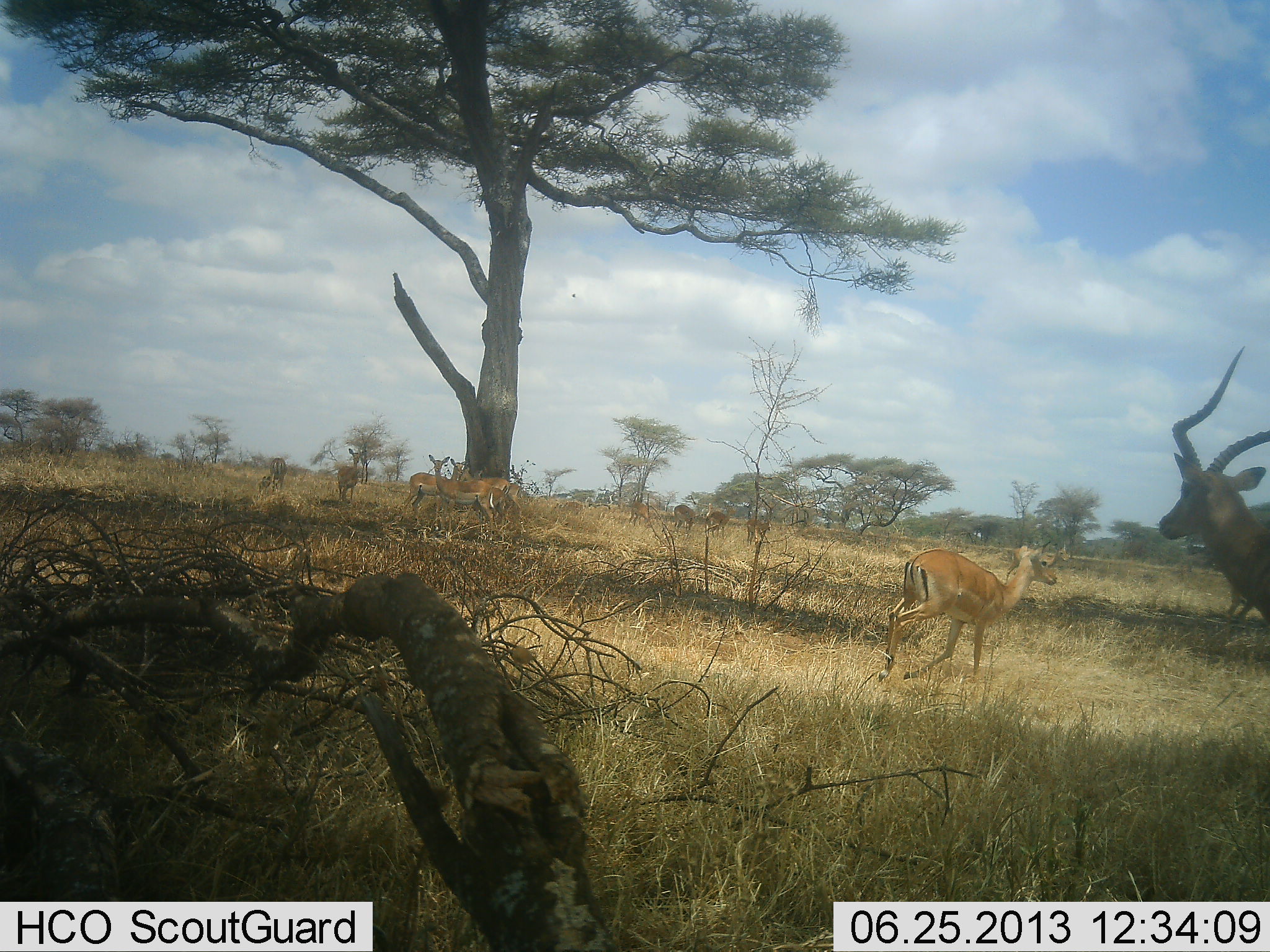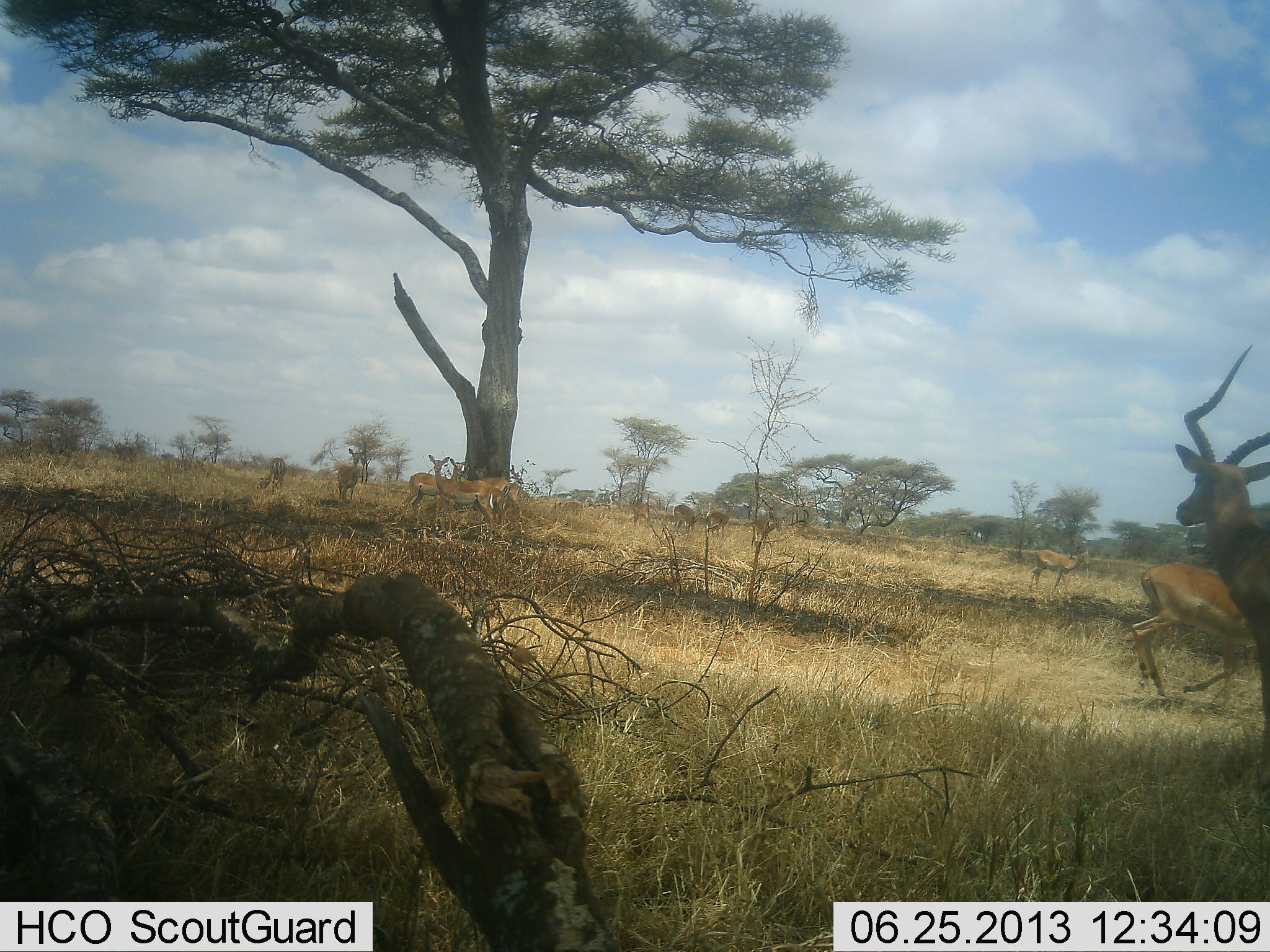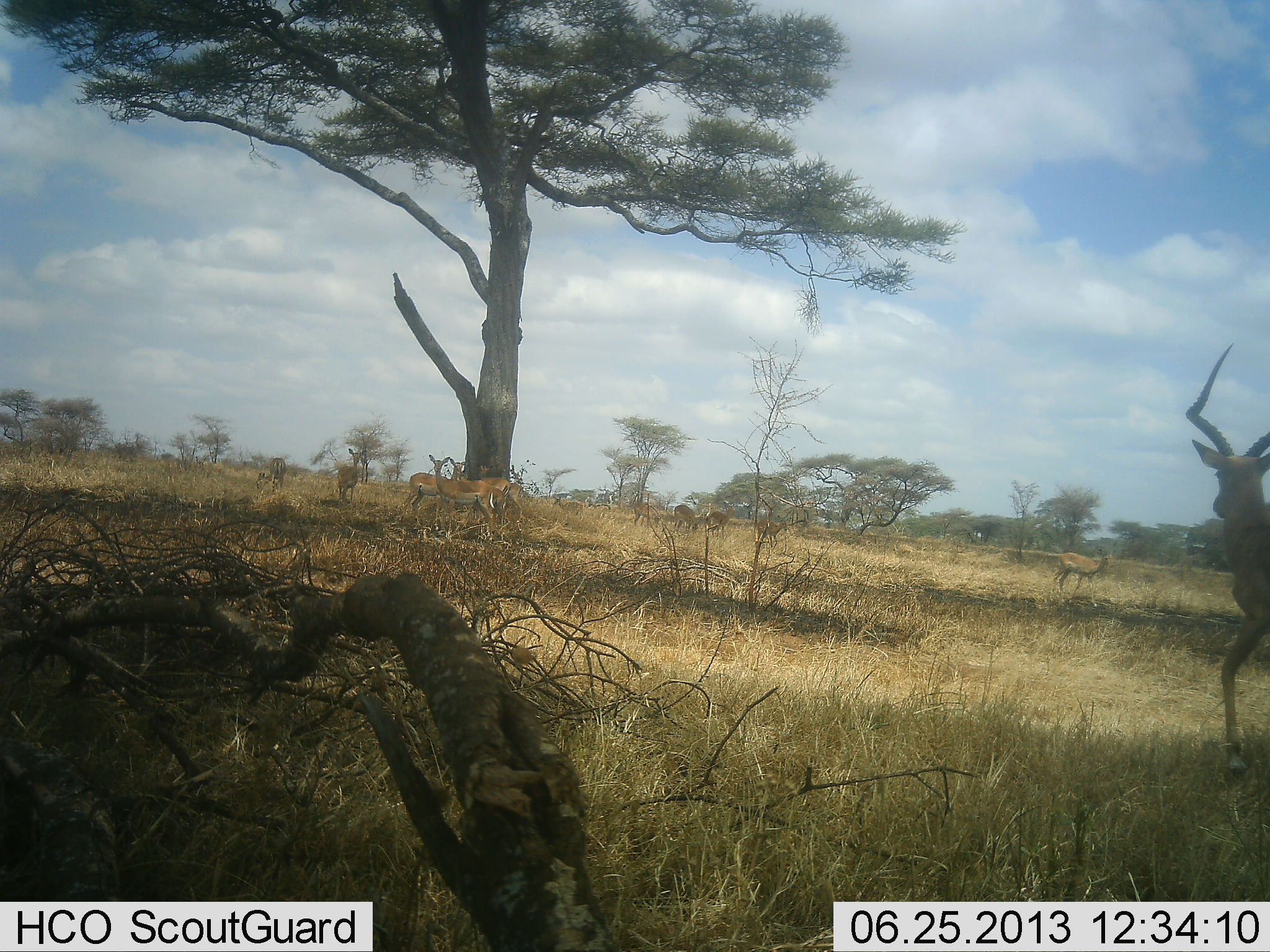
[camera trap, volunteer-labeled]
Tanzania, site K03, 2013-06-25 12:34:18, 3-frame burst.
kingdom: Animalia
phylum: Chordata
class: Mammalia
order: Artiodactyla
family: Bovidae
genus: Aepyceros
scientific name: Aepyceros melampus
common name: impala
Impala (Aepyceros melampus), count 11-50. Behavior (volunteer vote fractions): standing 91%, resting 0%, moving 64%, interacting 9%. Young present (vote fraction): 0%. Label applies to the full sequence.